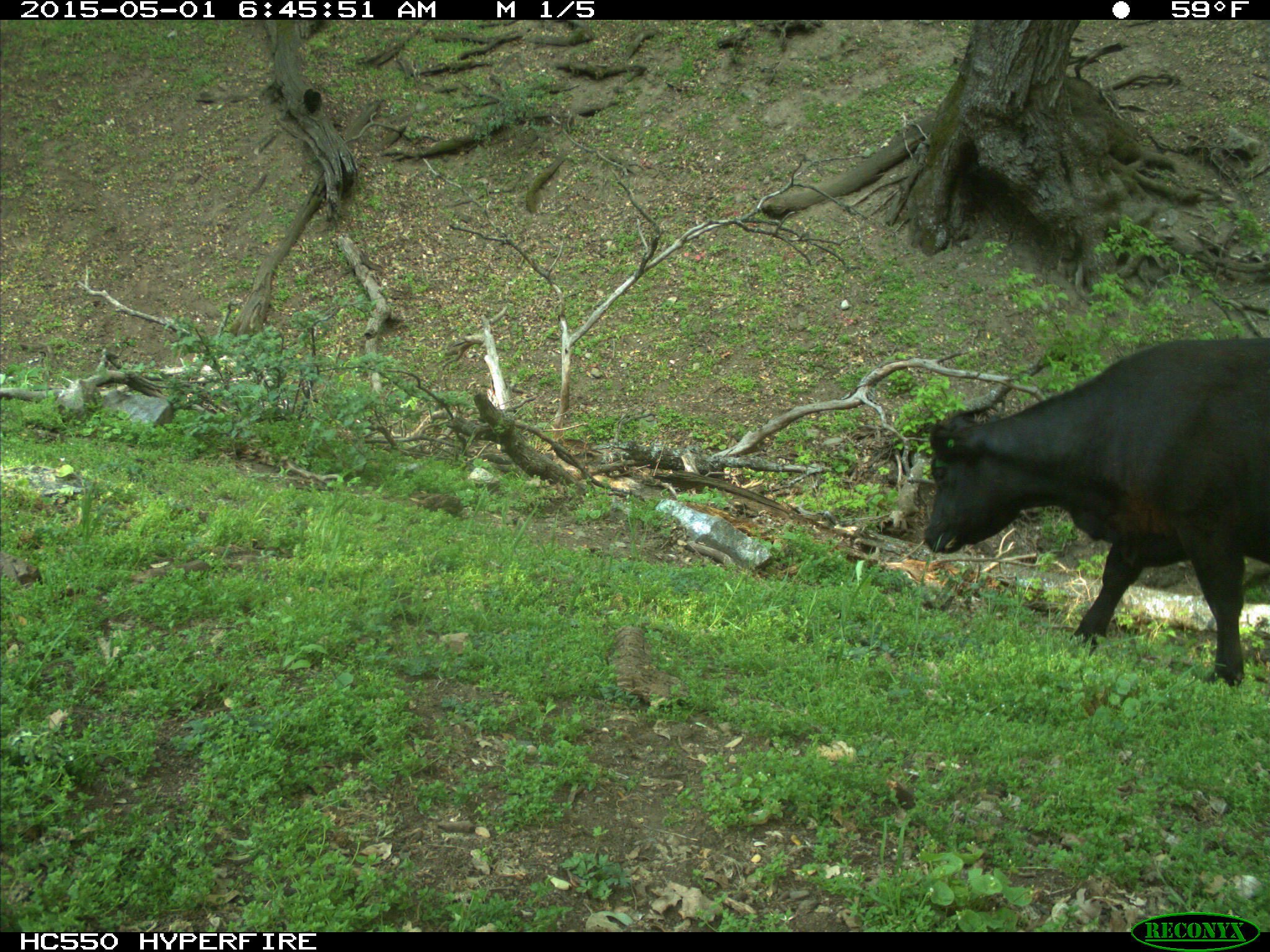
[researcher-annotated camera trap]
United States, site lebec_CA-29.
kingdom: Animalia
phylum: Chordata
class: Mammalia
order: Artiodactyla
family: Bovidae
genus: Bos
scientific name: Bos taurus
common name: domestic cow